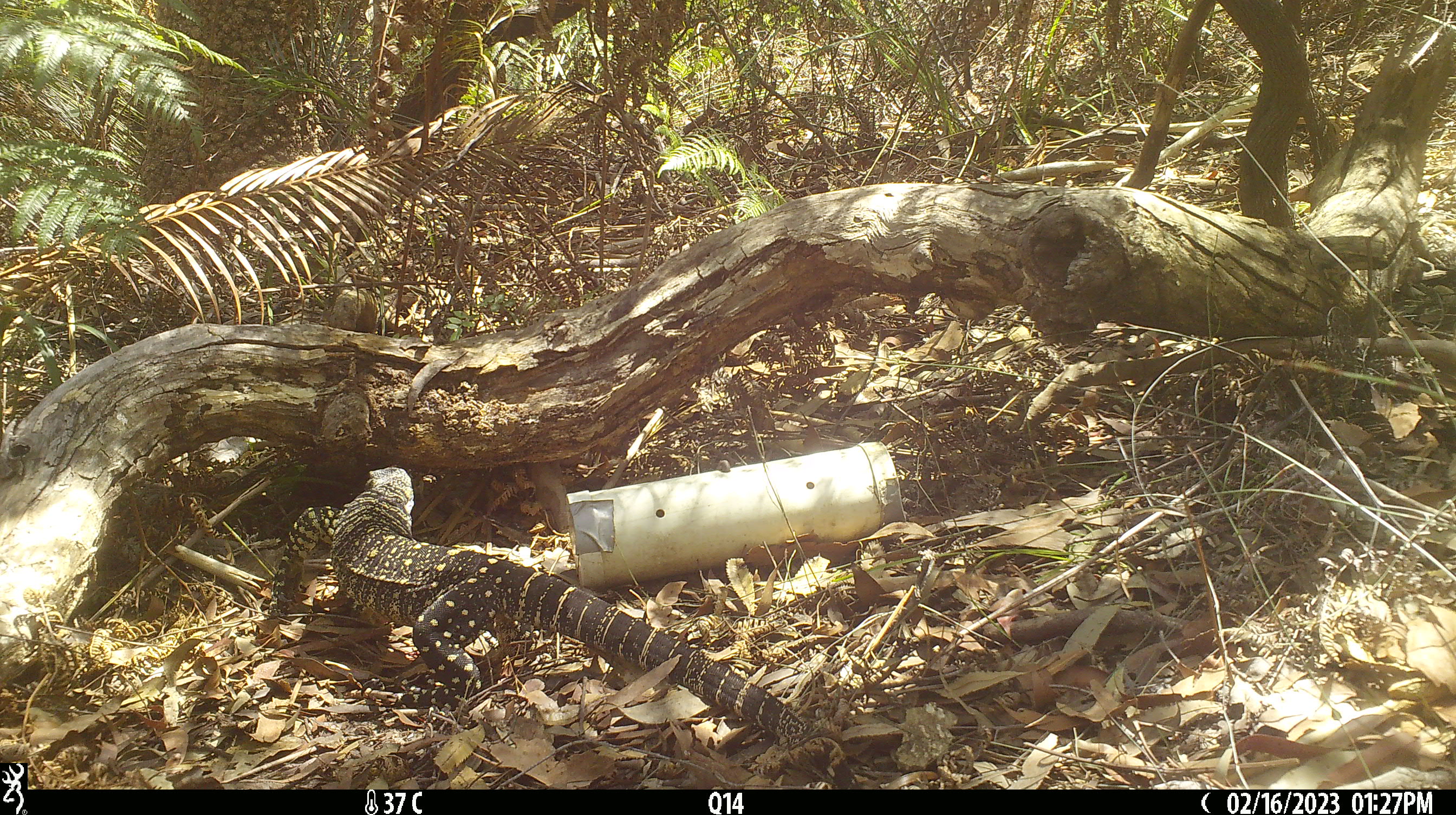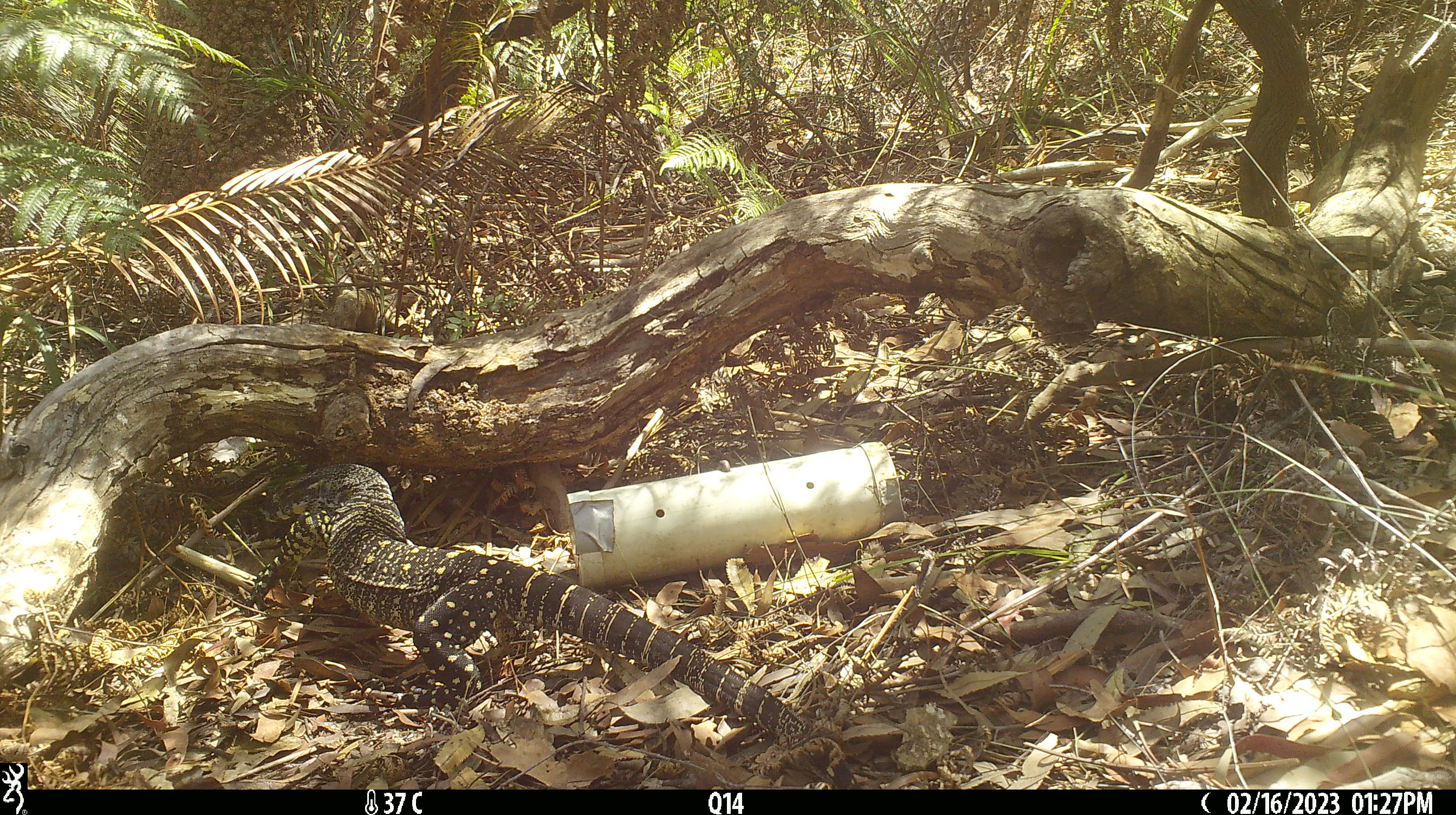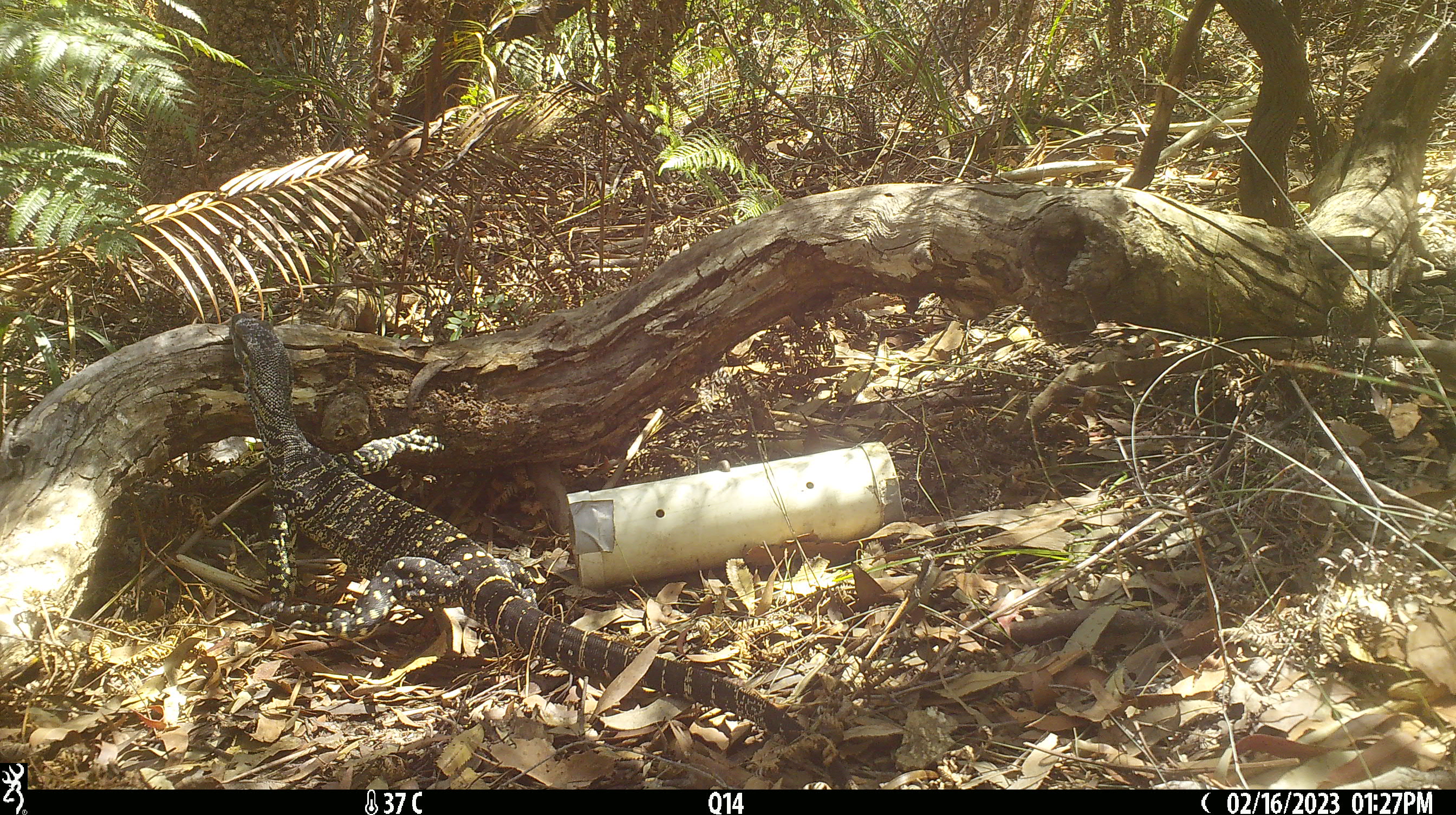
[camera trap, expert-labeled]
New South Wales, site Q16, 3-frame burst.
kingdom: Animalia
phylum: Chordata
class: Reptilia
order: Squamata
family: Varanidae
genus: Varanus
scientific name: Varanus varius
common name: lace monitor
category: goanna